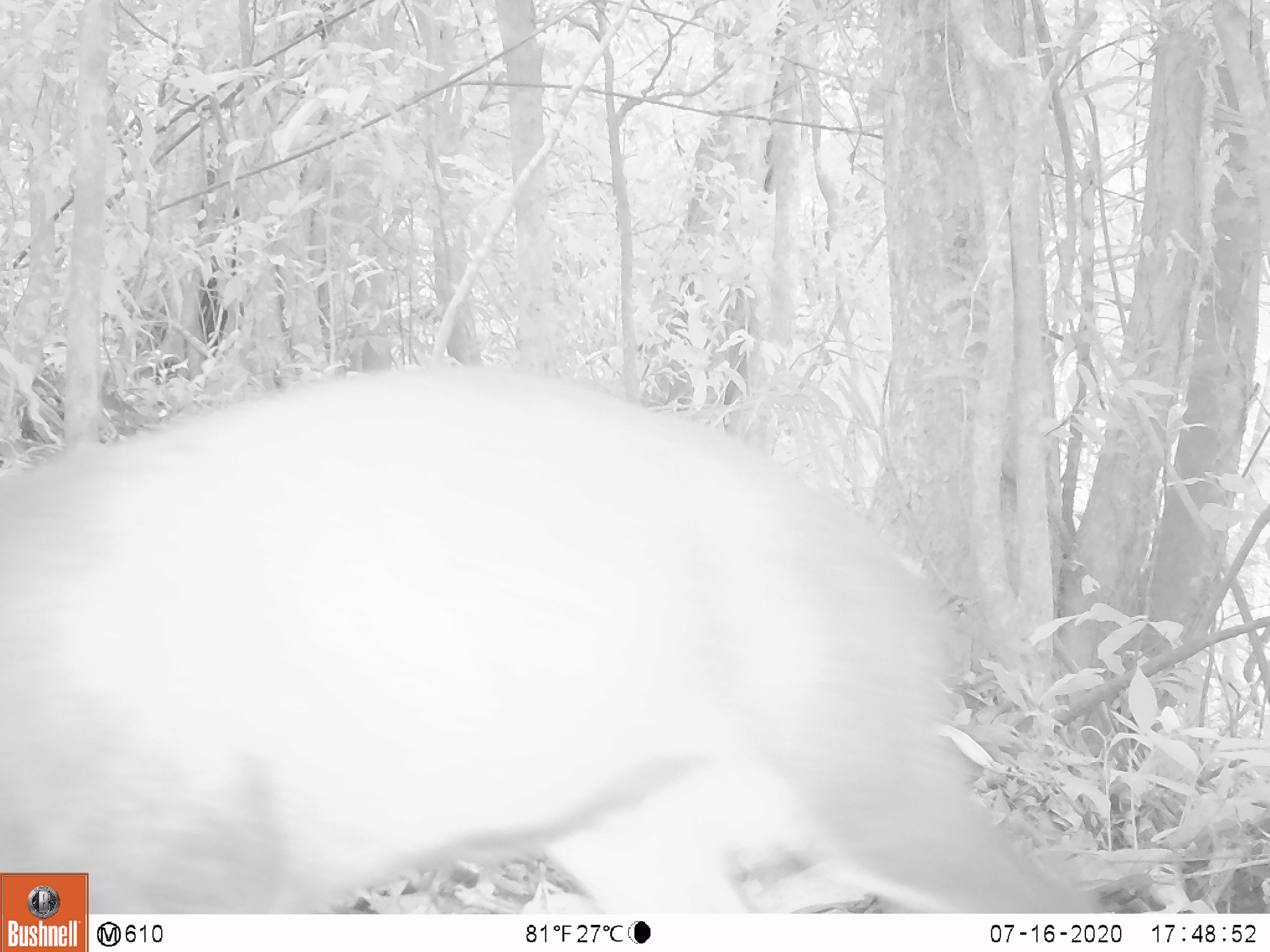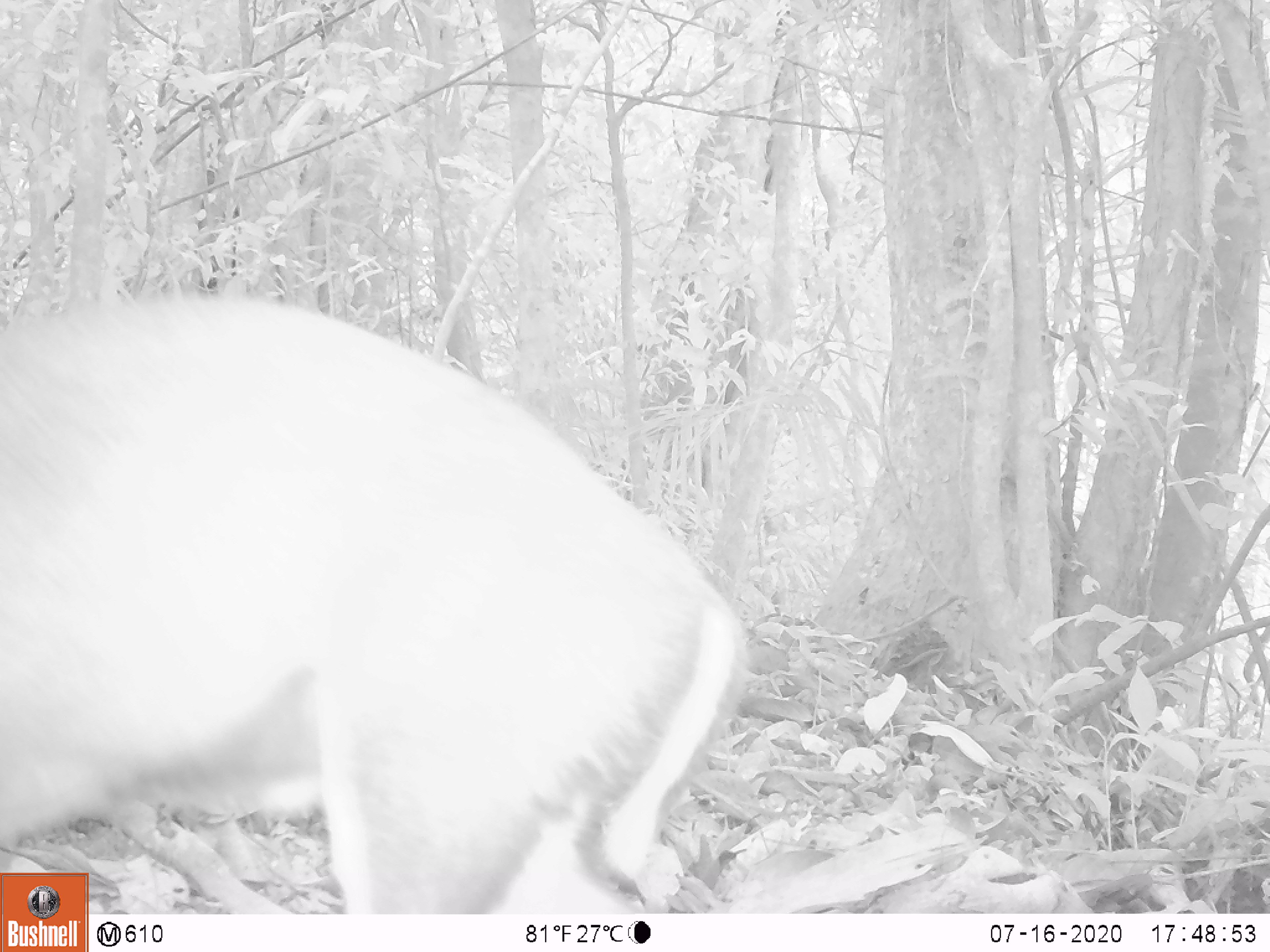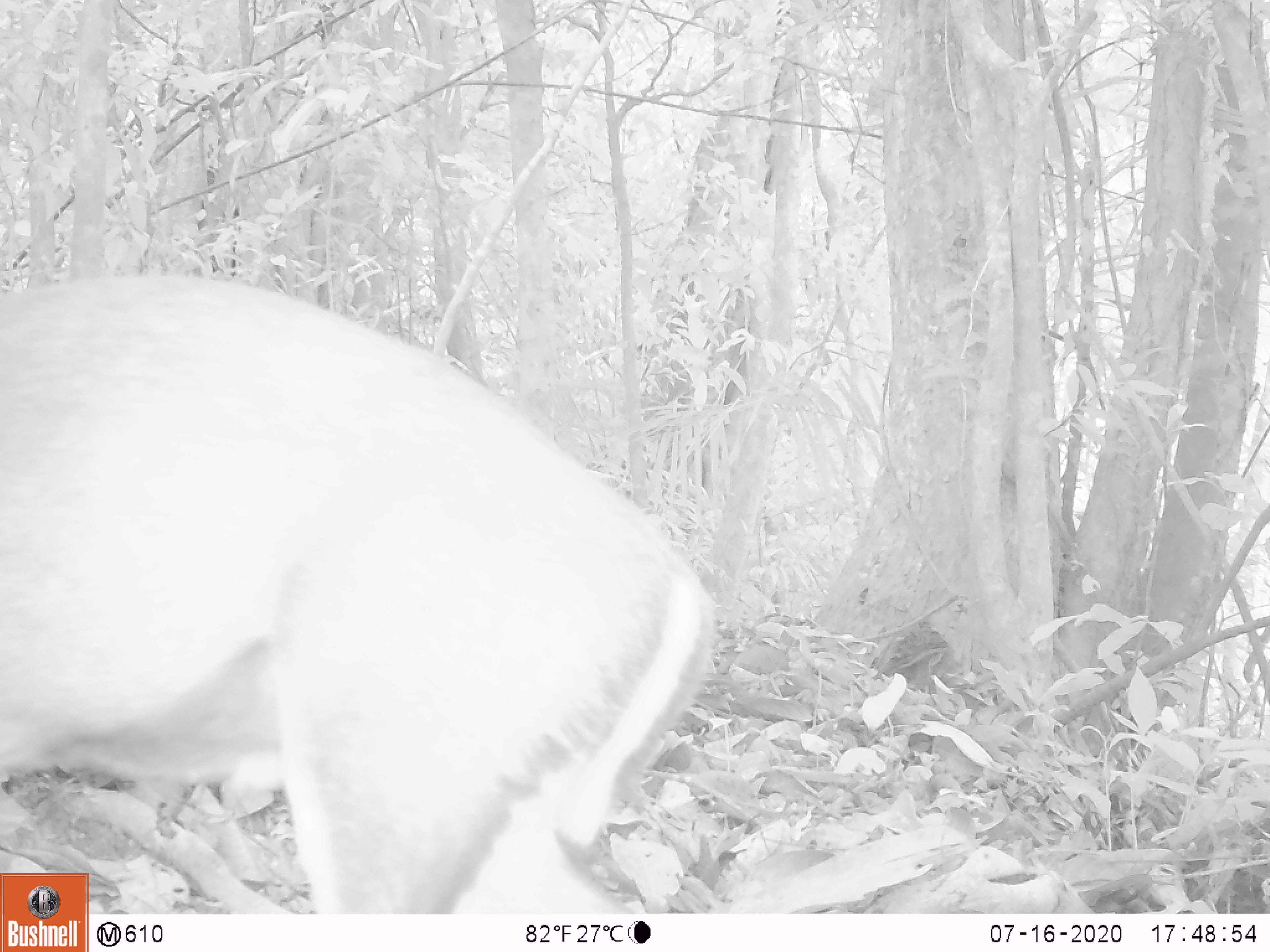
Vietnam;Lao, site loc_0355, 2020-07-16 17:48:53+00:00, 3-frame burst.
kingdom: Animalia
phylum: Chordata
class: Mammalia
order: Artiodactyla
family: Cervidae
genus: Muntiacus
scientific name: Muntiacus rooseveltorum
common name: roosevelt's muntjac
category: roosevelts muntjac group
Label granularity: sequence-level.